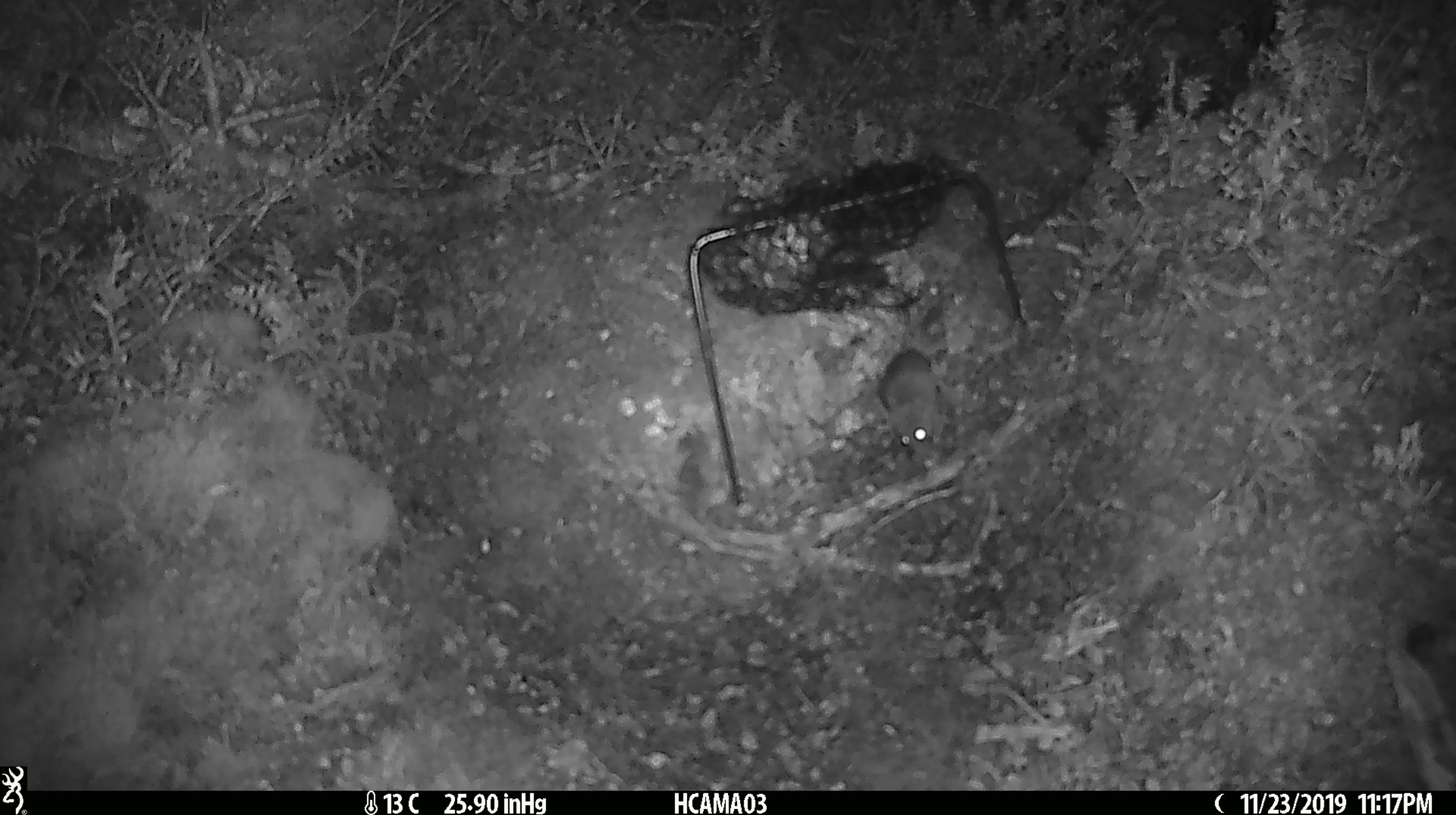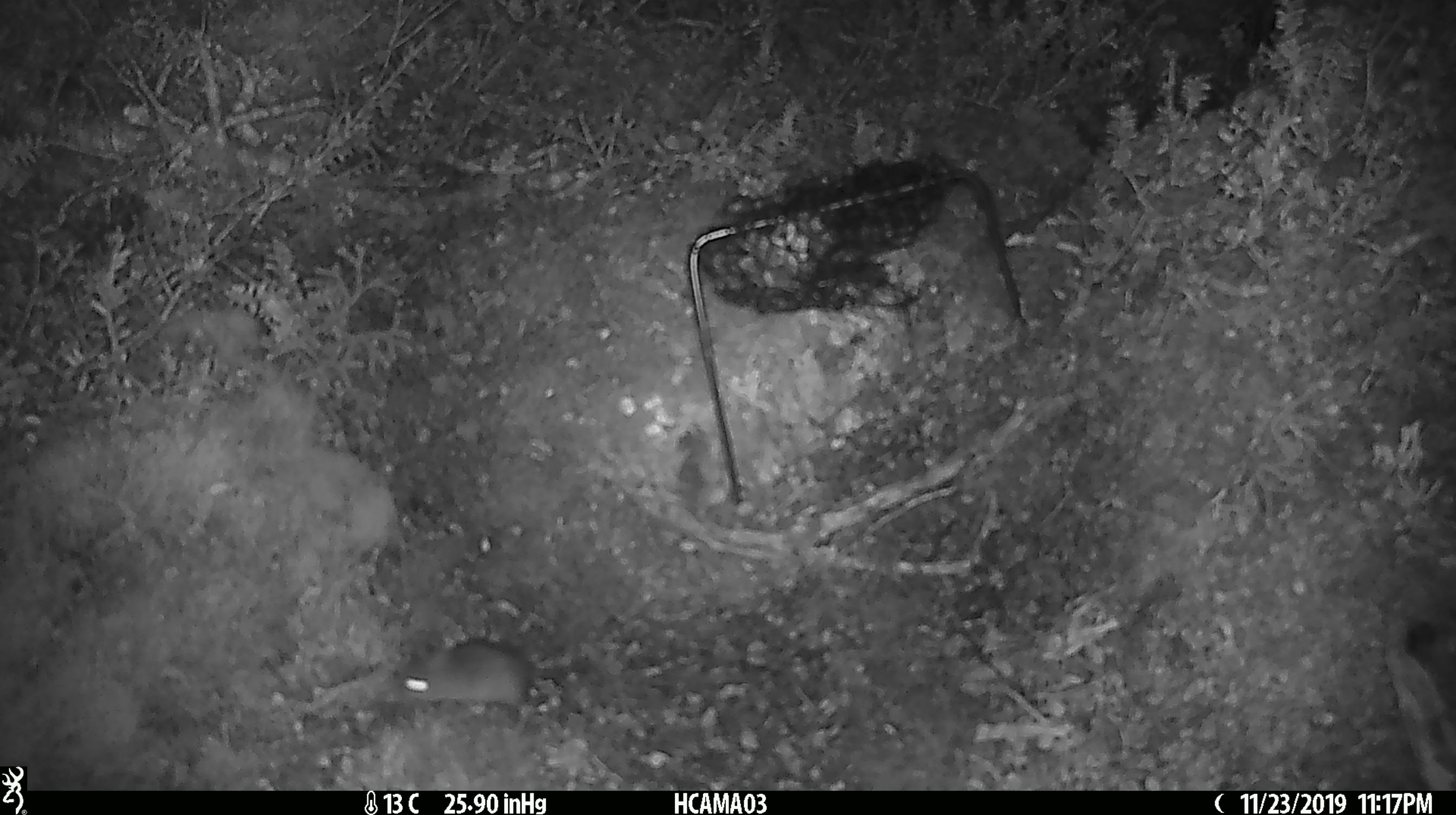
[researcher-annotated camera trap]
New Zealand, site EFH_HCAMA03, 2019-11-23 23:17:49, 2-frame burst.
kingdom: Animalia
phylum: Chordata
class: Mammalia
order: Rodentia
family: Muridae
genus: Mus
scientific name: Mus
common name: mouse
Mouse (Mus).